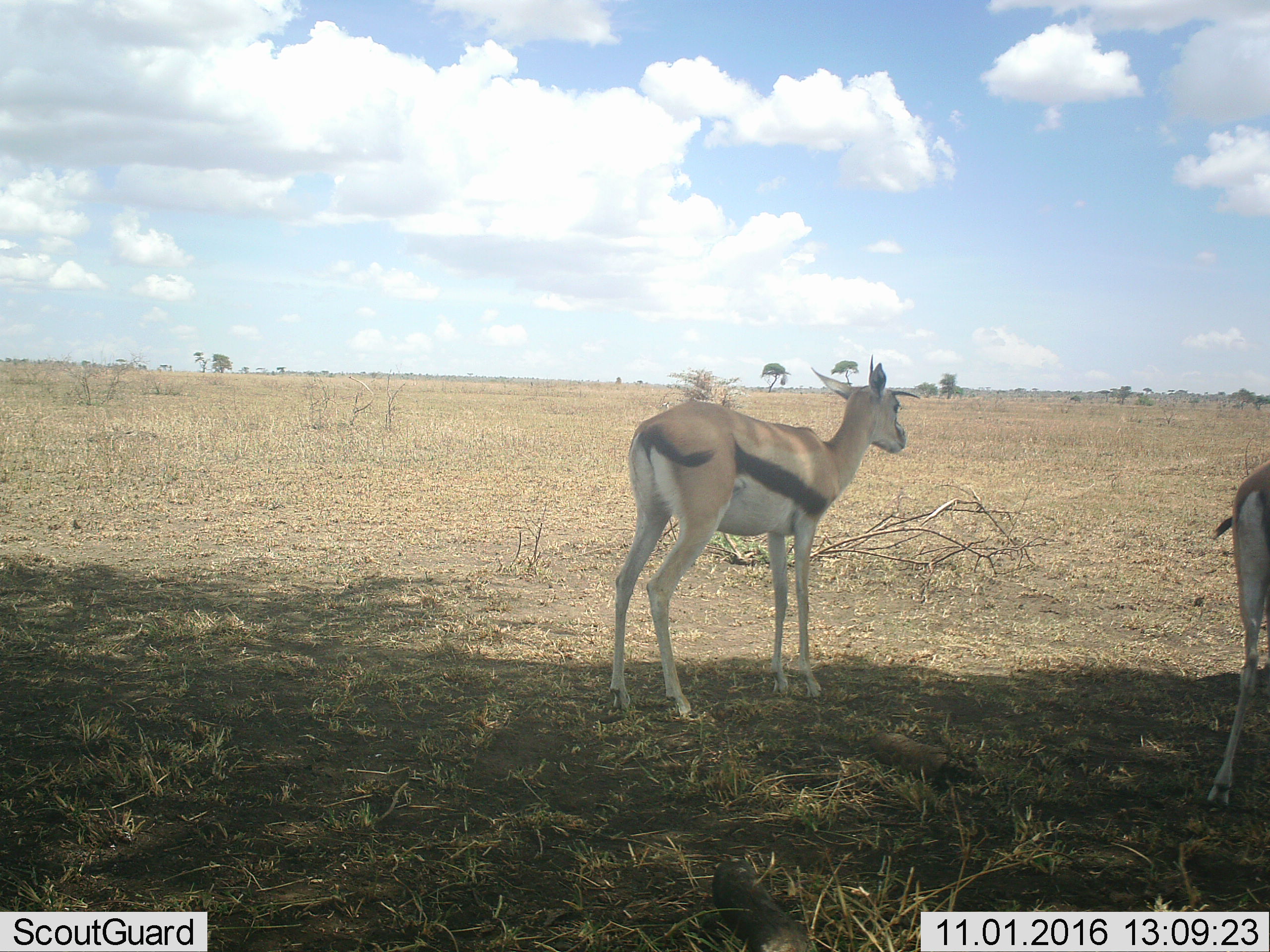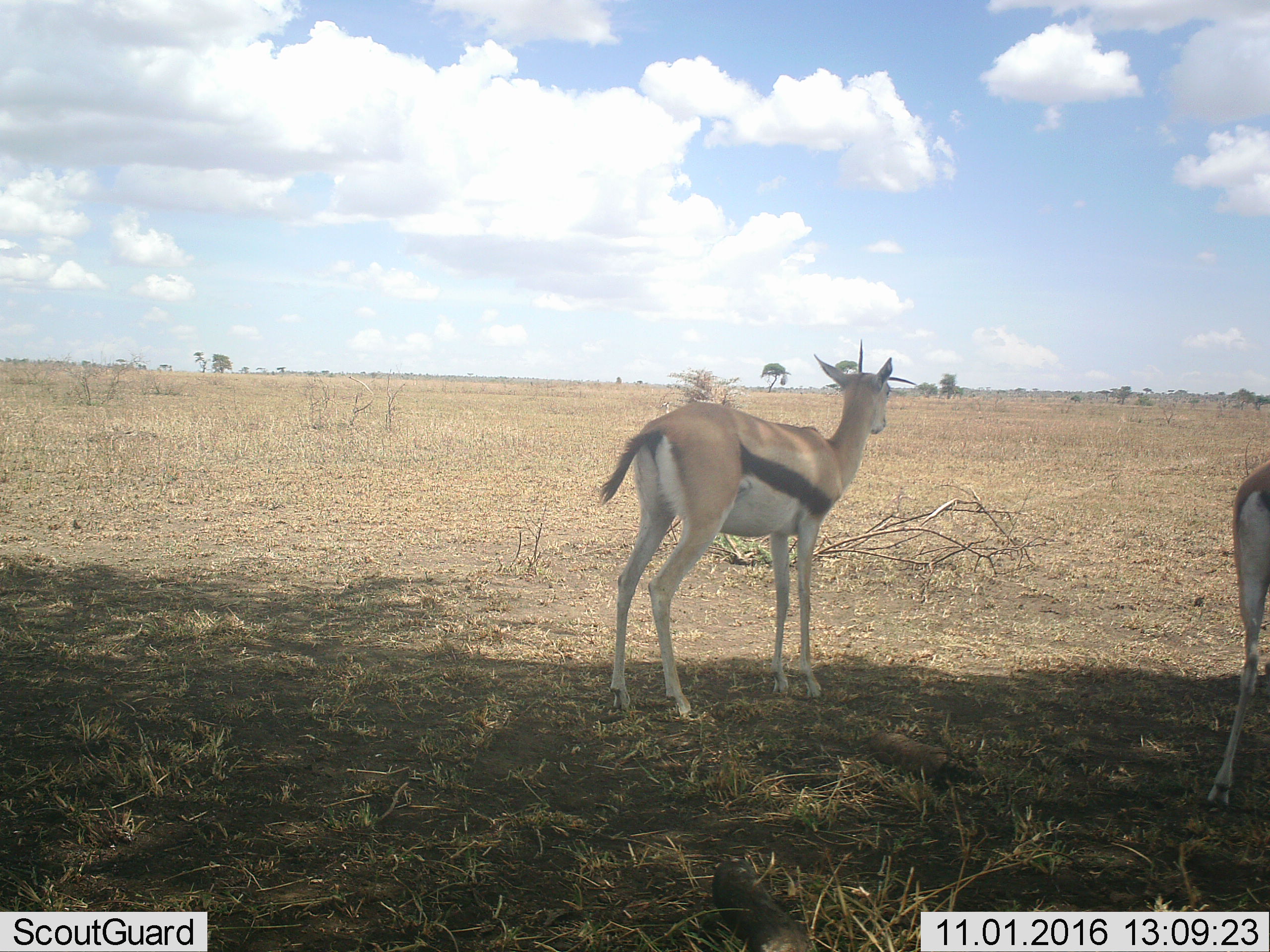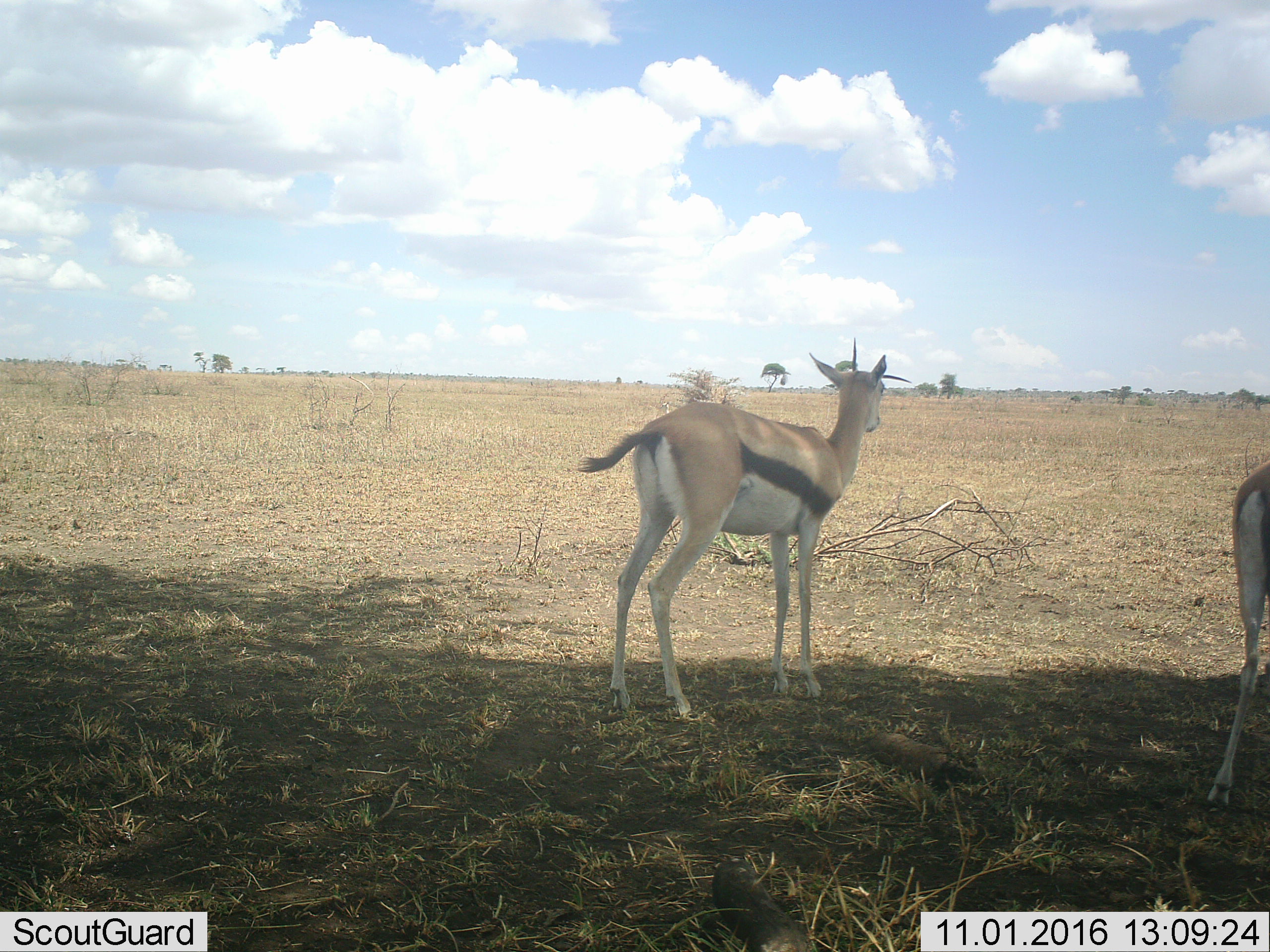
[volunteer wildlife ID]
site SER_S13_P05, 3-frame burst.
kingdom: Animalia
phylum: Chordata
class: Mammalia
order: Artiodactyla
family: Bovidae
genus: Eudorcas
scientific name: Eudorcas thomsonii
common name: thomson's gazelle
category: gazellethomsons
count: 2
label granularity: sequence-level